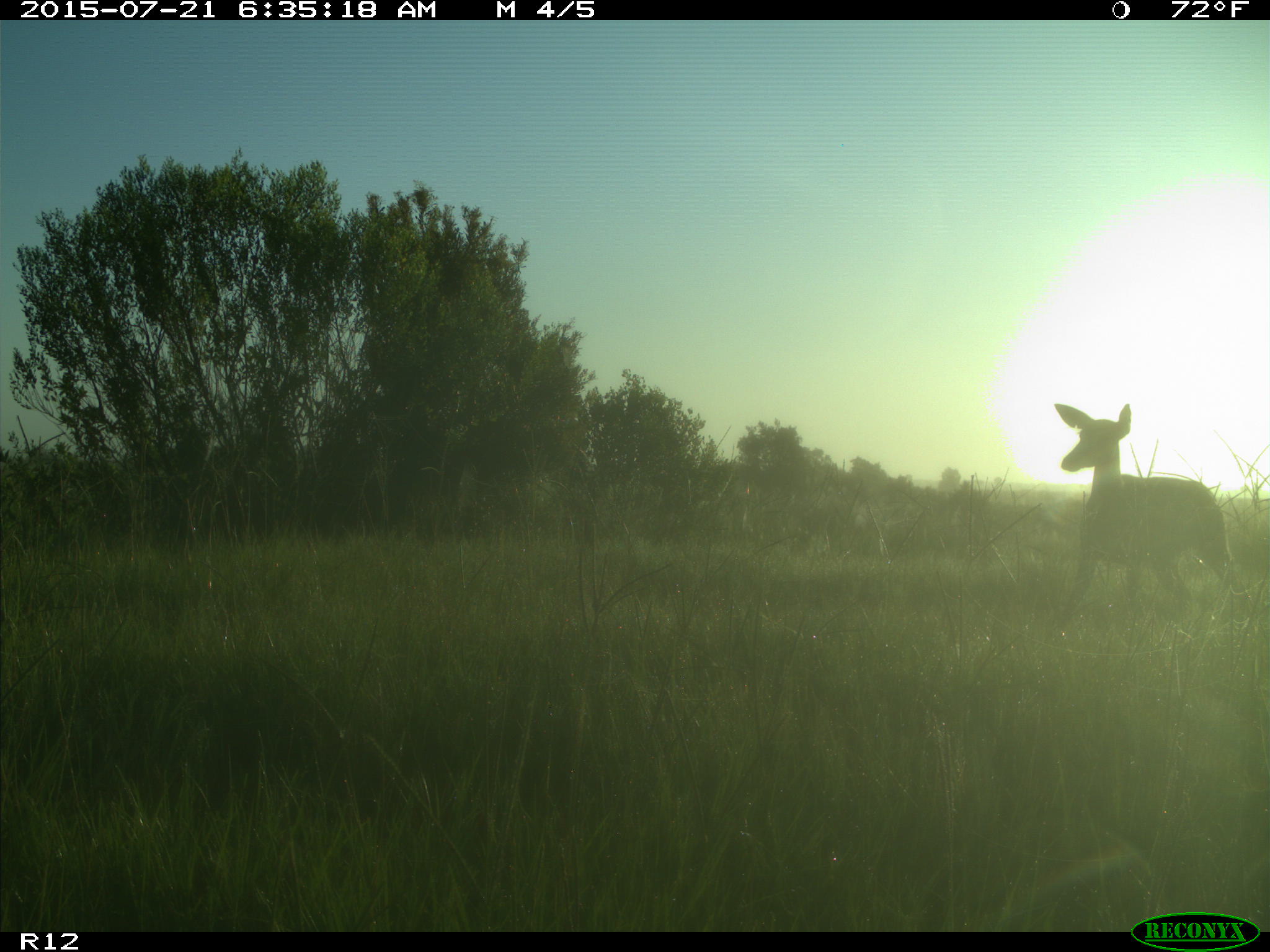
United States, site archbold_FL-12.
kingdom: Animalia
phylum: Chordata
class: Mammalia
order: Artiodactyla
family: Cervidae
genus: Odocoileus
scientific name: Odocoileus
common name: deer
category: unidentified deer